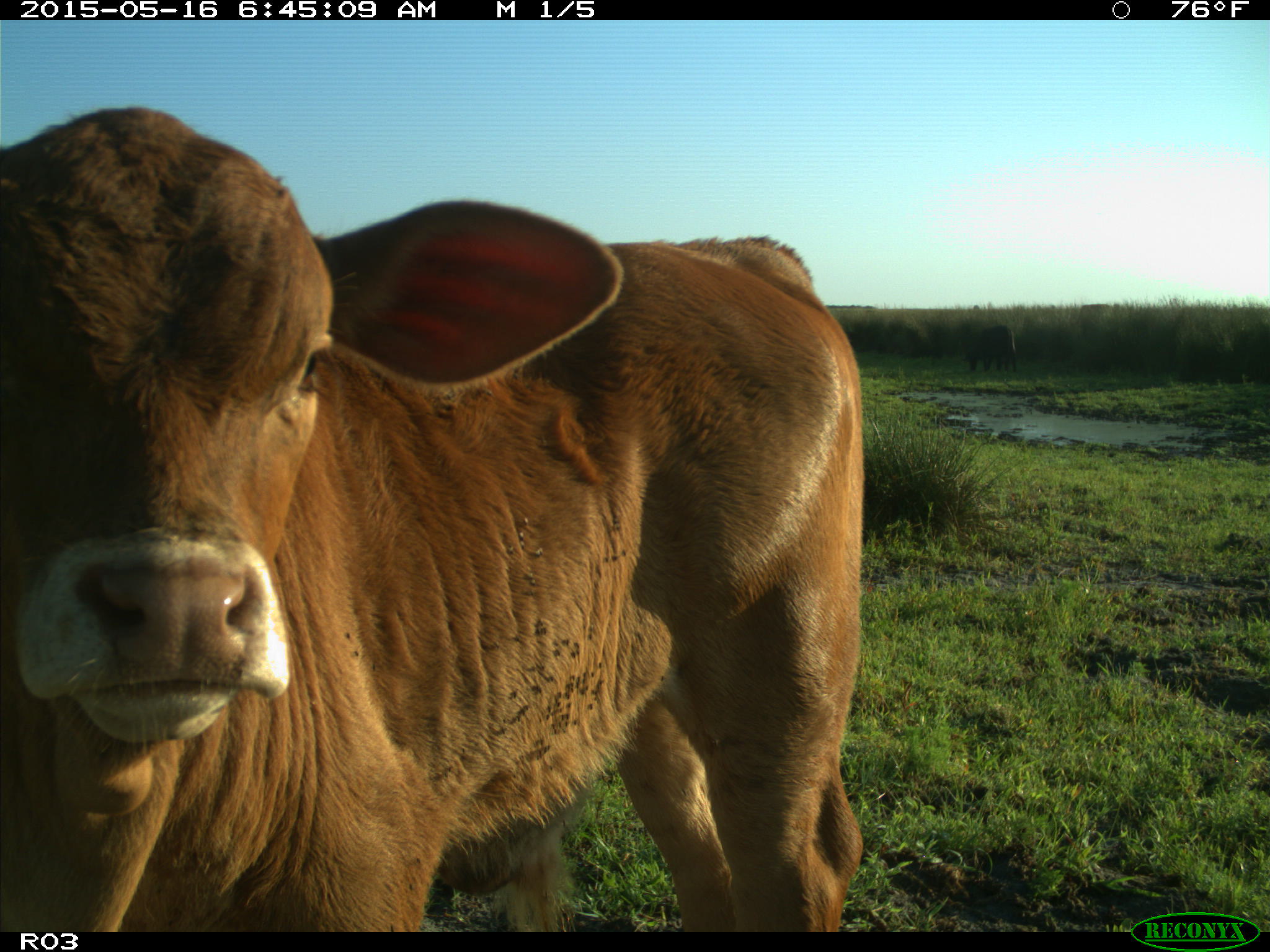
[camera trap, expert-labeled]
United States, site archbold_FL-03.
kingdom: Animalia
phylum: Chordata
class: Mammalia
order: Artiodactyla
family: Bovidae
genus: Bos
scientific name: Bos taurus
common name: domestic cow